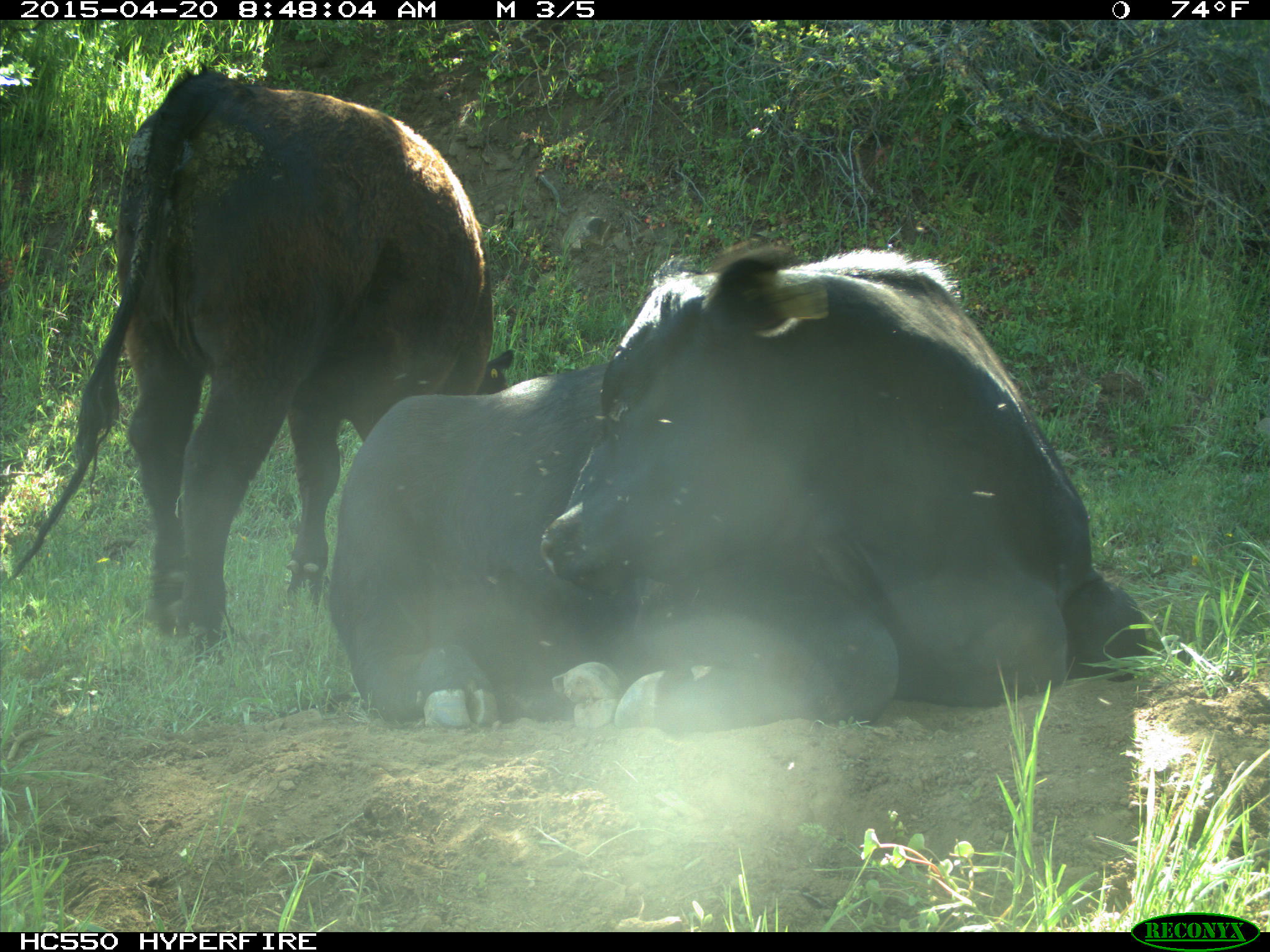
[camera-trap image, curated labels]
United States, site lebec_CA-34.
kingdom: Animalia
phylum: Chordata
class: Mammalia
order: Artiodactyla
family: Bovidae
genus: Bos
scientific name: Bos taurus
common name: domestic cow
Bos taurus (domestic cow).